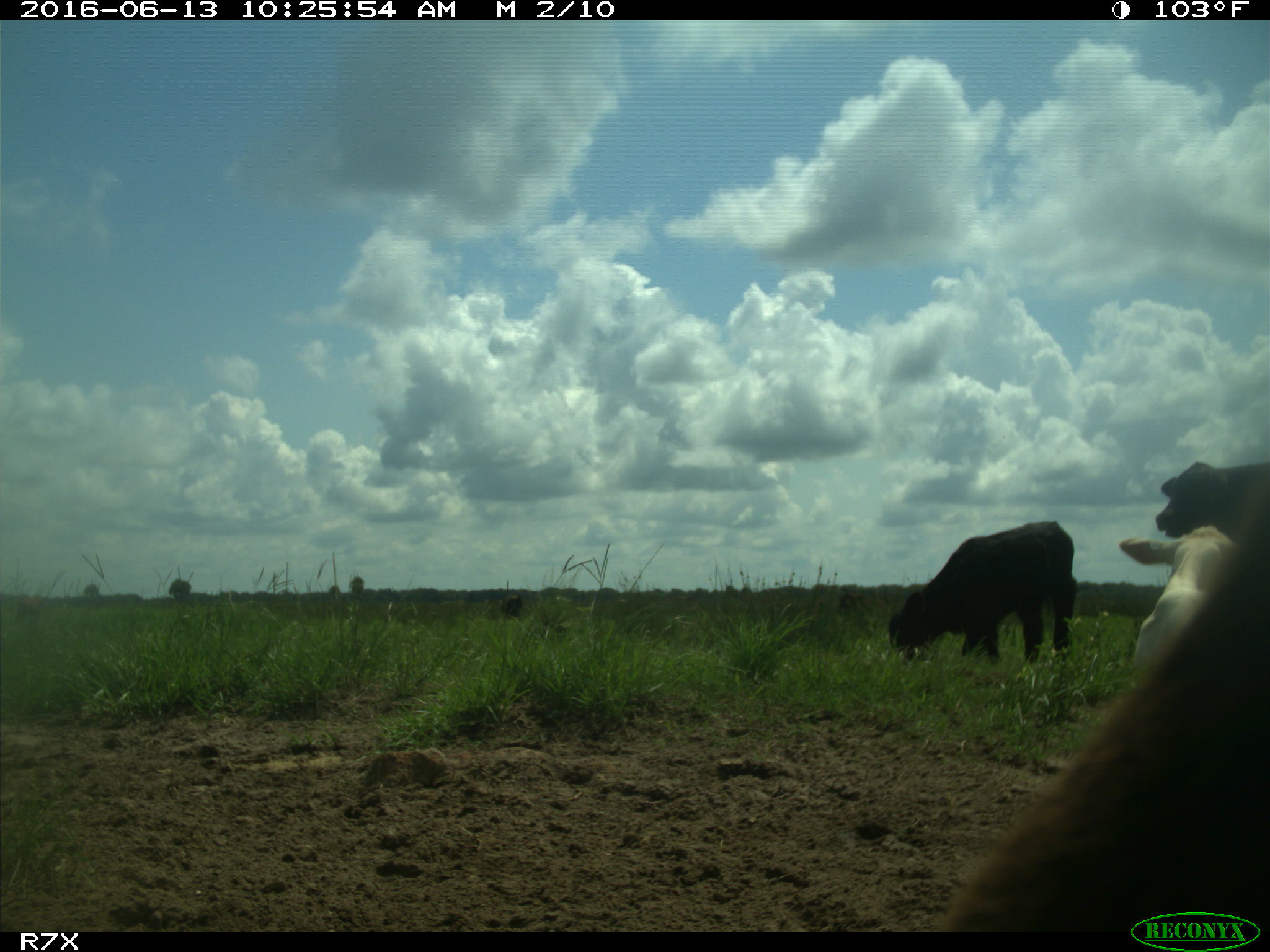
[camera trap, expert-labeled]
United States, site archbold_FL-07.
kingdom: Animalia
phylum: Chordata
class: Mammalia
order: Artiodactyla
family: Bovidae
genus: Bos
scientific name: Bos taurus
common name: domestic cow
Bos taurus (domestic cow).